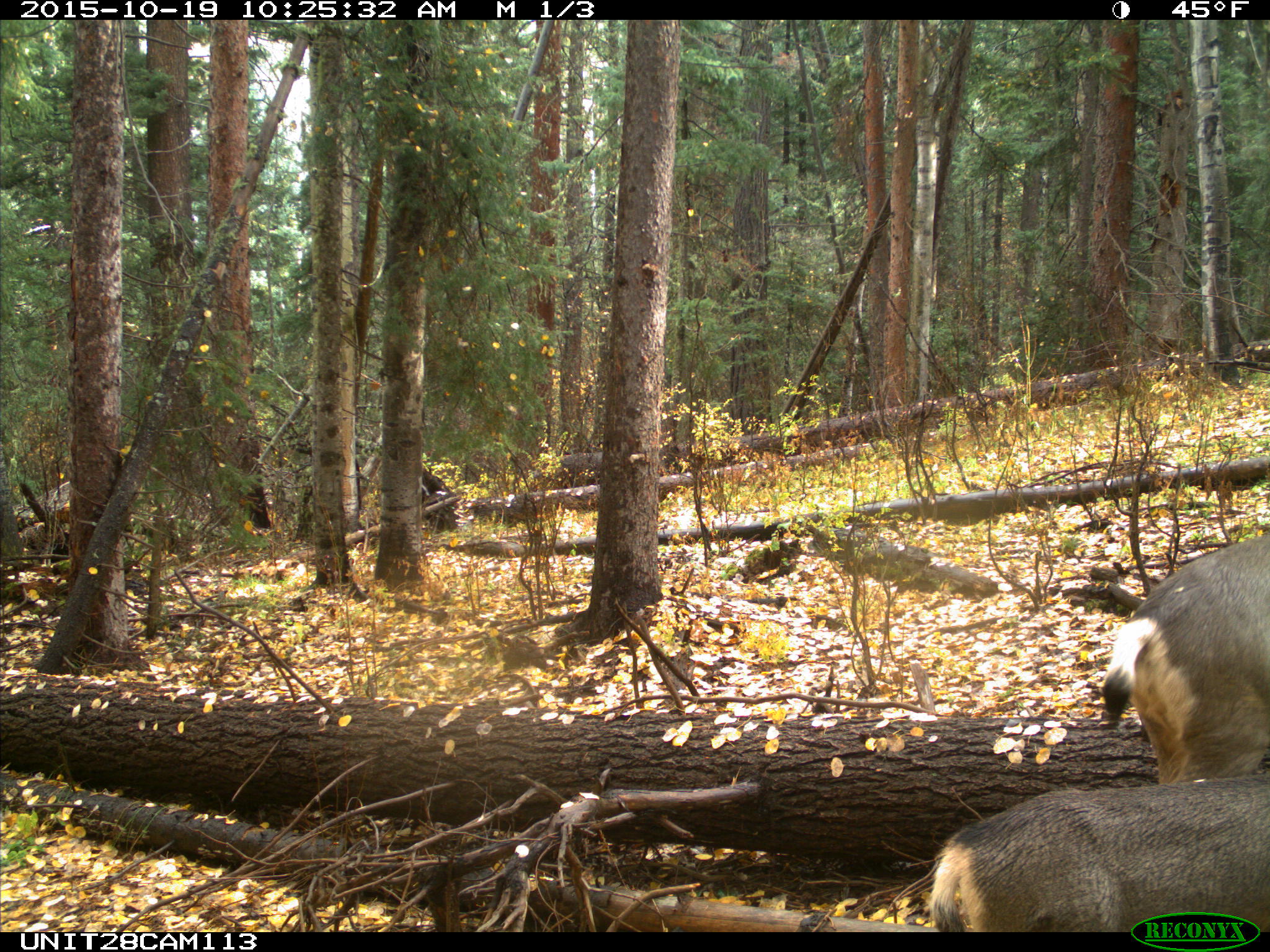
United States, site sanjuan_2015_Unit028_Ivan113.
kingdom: Animalia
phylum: Chordata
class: Mammalia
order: Artiodactyla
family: Cervidae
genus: Odocoileus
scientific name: Odocoileus hemionus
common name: mule deer